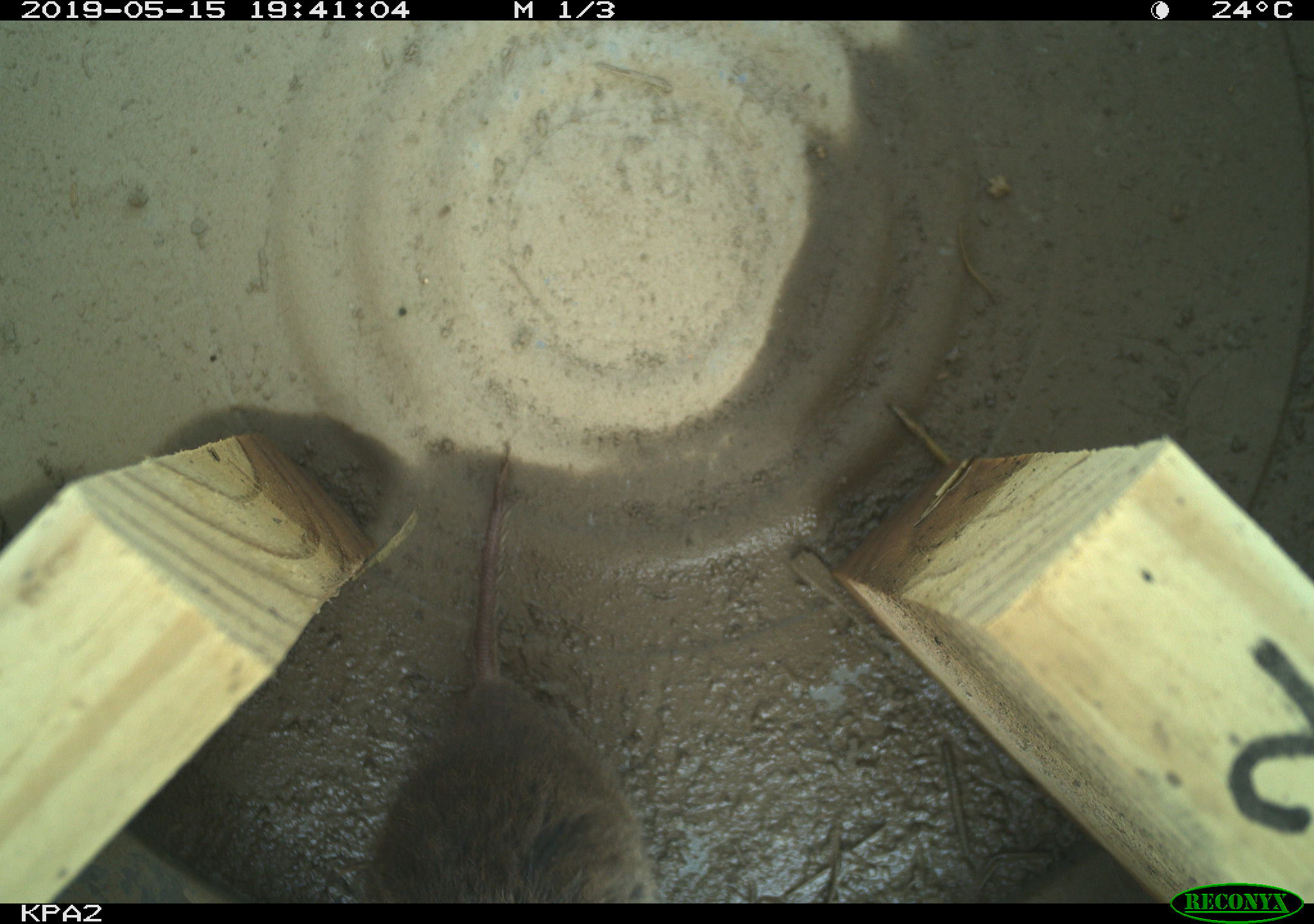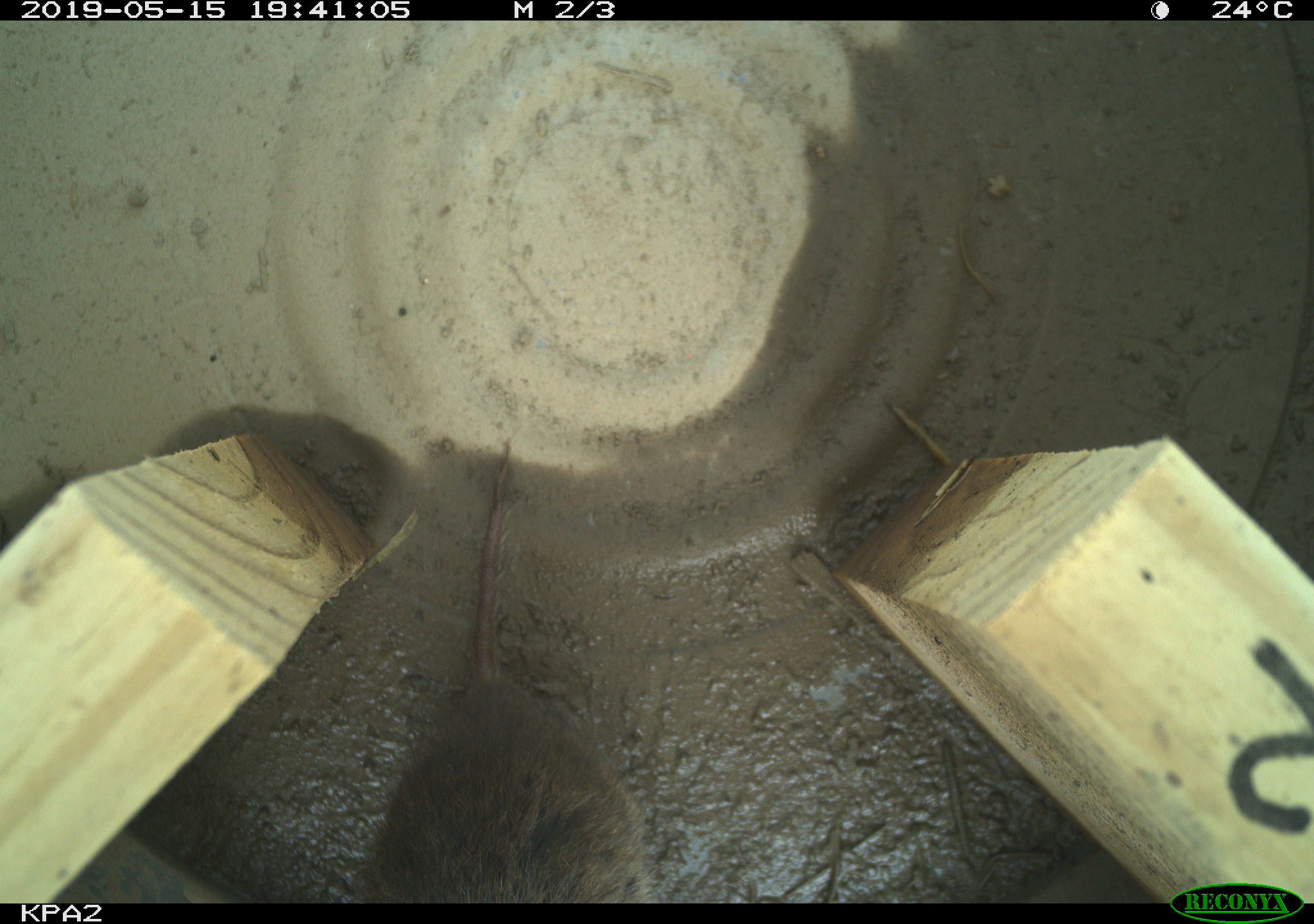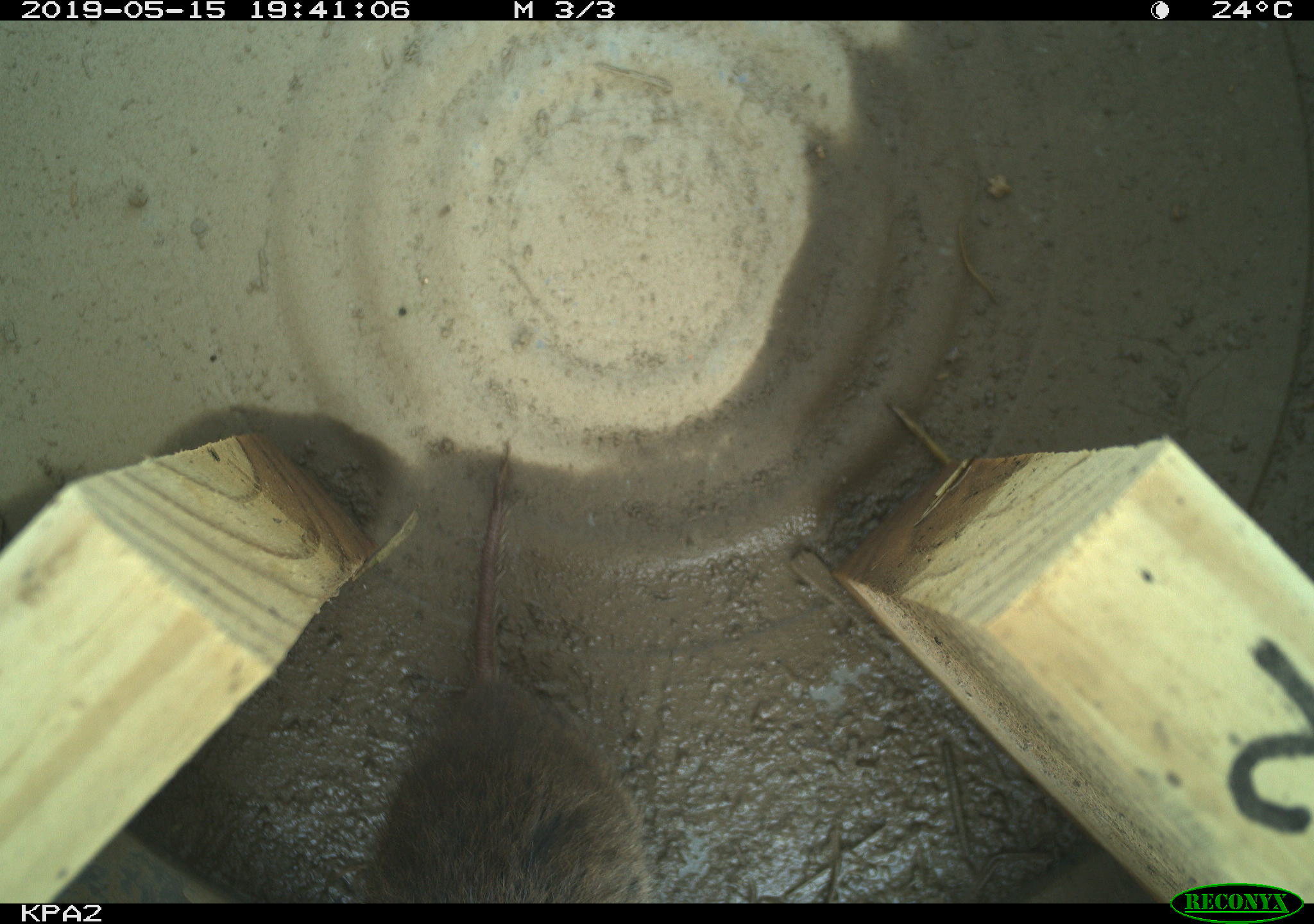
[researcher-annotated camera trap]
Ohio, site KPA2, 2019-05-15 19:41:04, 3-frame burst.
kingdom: Animalia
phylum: Chordata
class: Mammalia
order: Rodentia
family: Cricetidae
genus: Microtus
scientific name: Microtus pennsylvanicus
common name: meadow vole